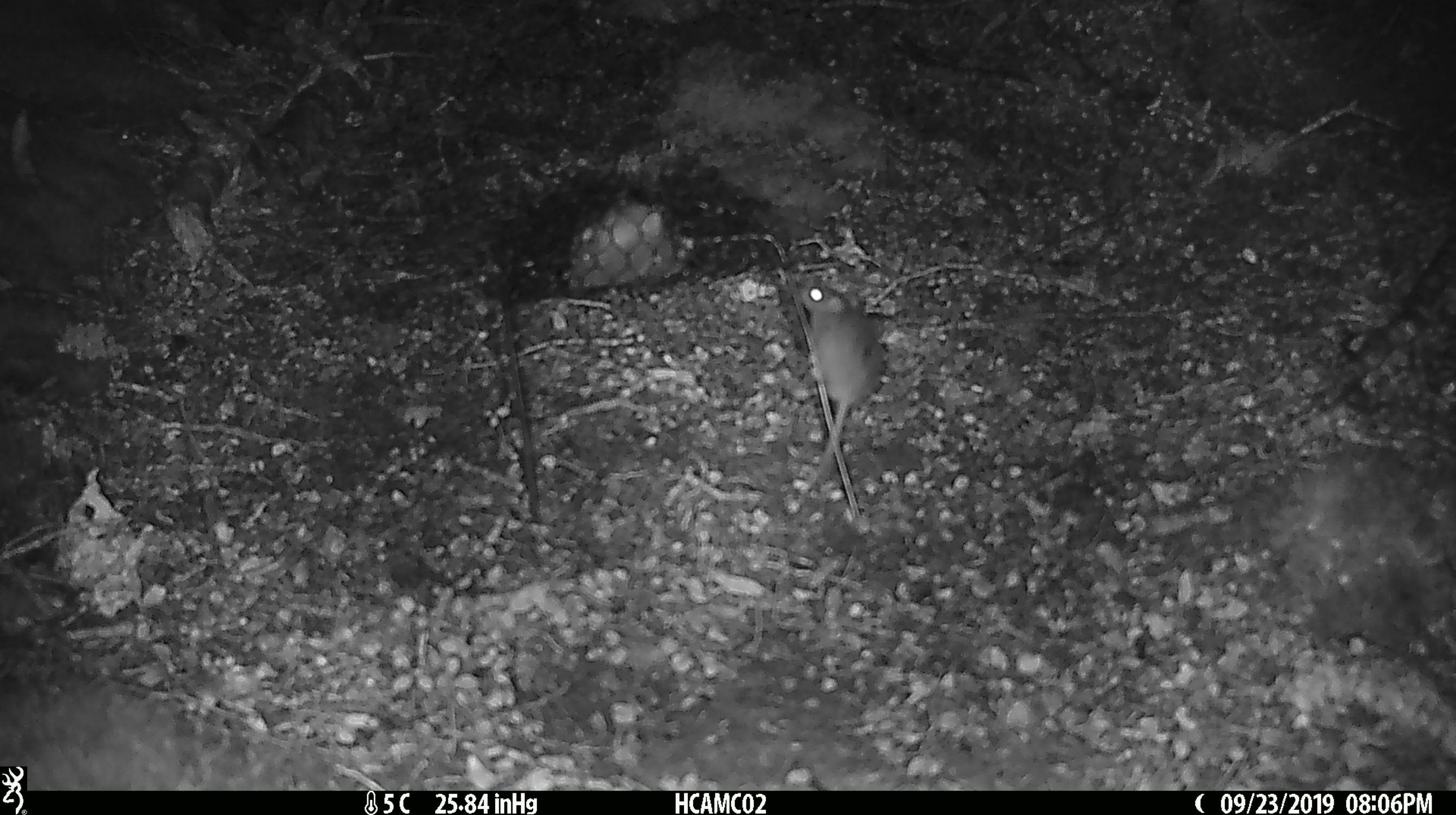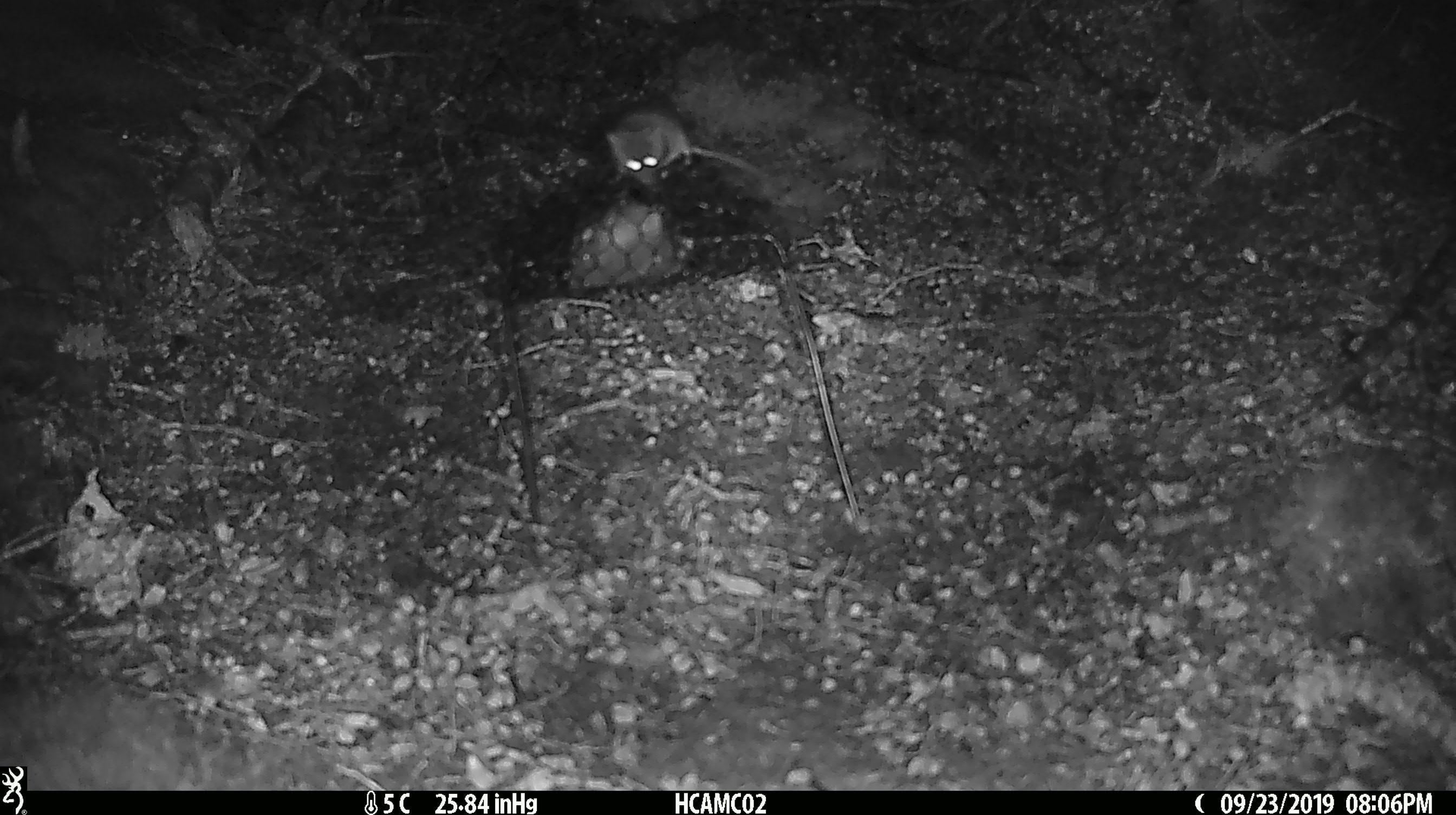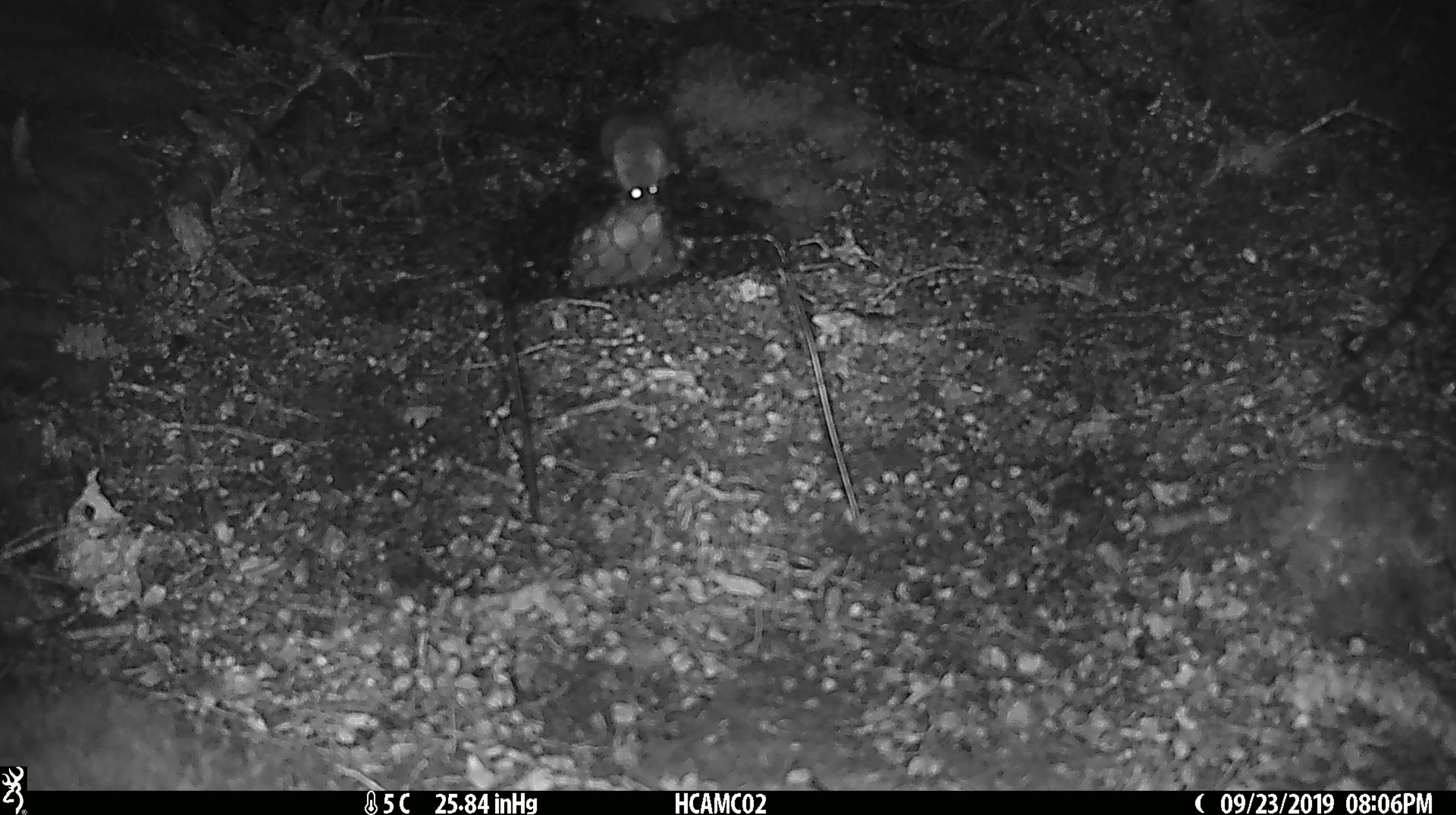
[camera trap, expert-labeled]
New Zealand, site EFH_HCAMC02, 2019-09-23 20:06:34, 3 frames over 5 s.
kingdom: Animalia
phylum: Chordata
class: Mammalia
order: Rodentia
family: Muridae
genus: Mus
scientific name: Mus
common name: mouse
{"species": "mouse (Mus)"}